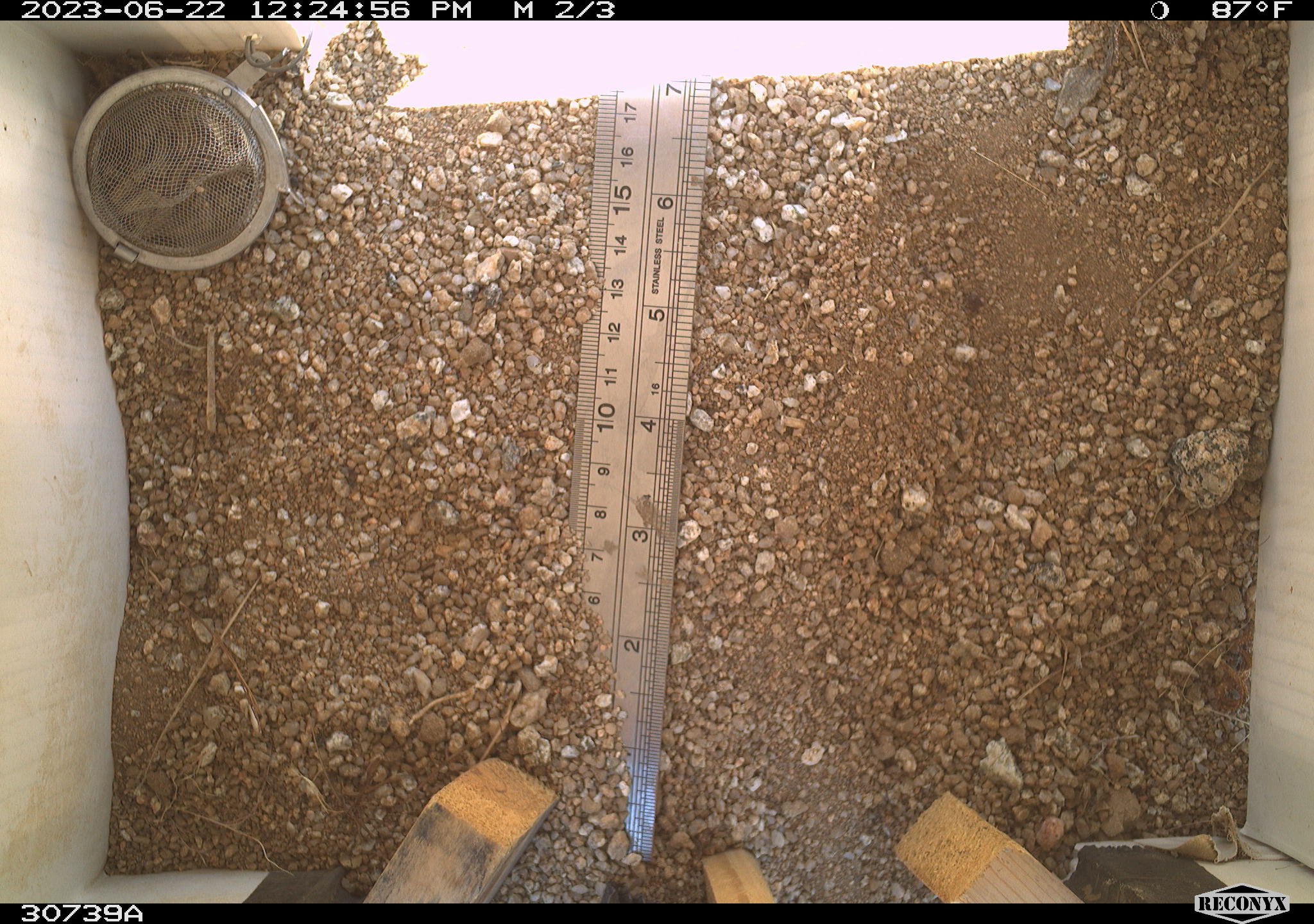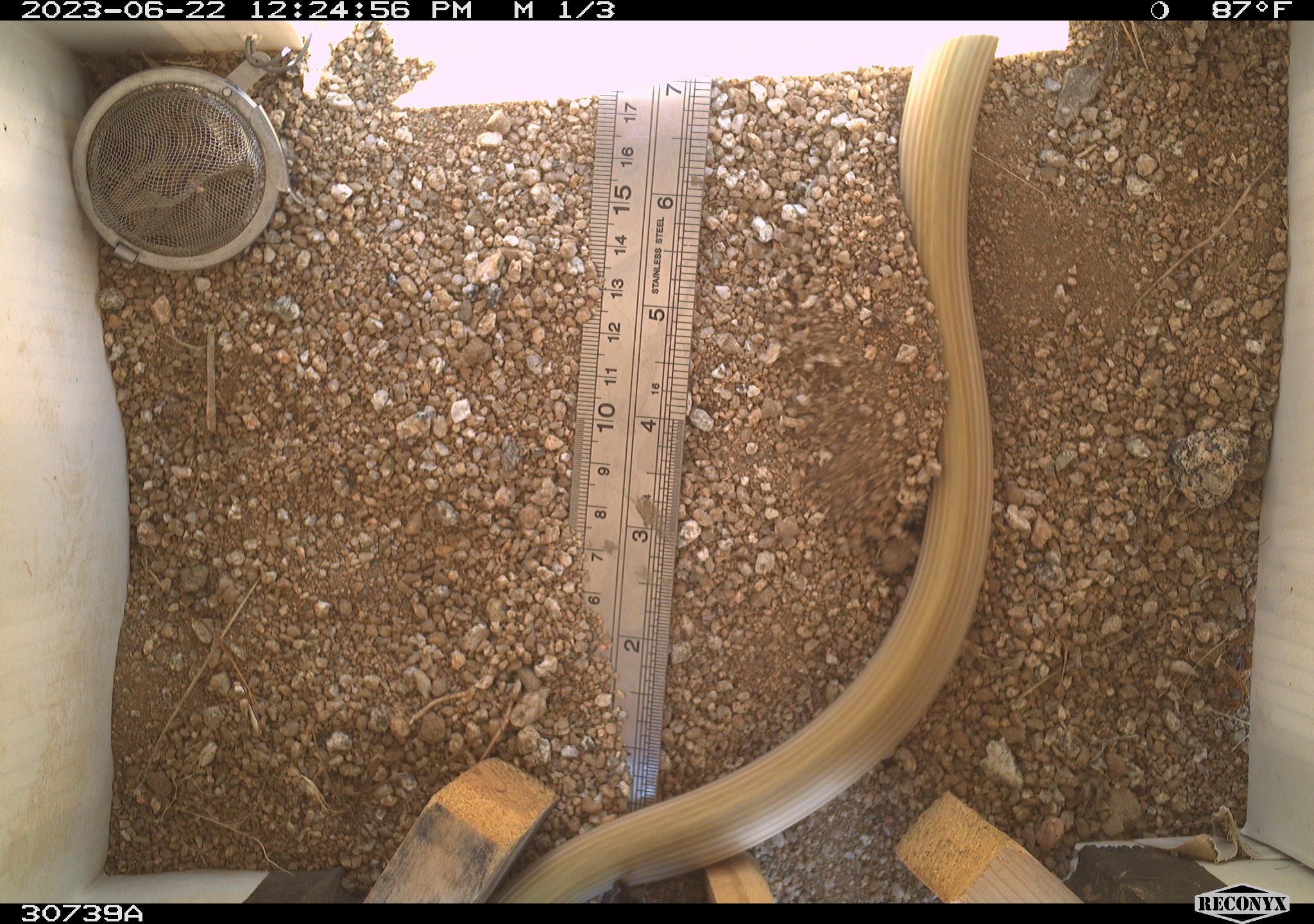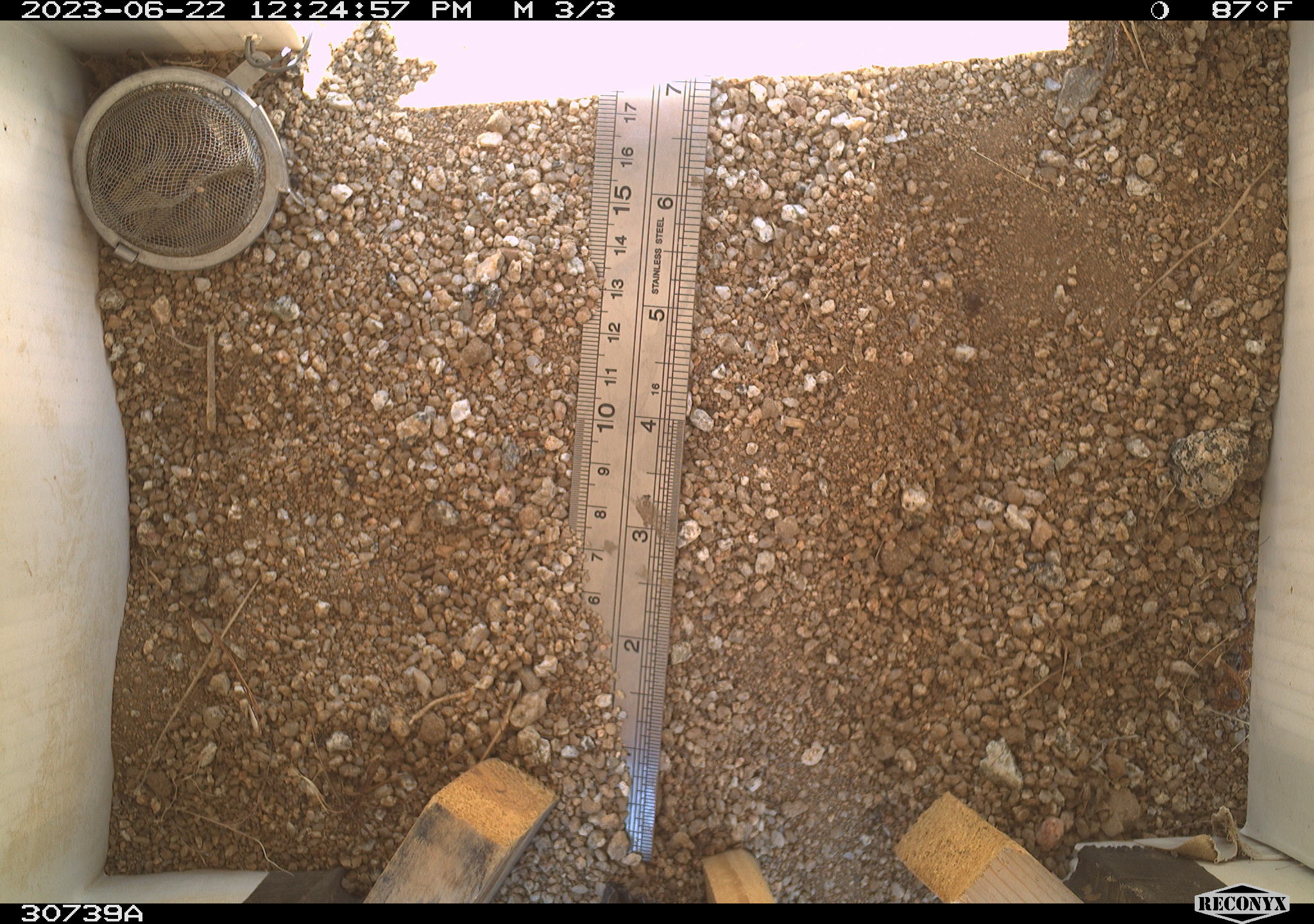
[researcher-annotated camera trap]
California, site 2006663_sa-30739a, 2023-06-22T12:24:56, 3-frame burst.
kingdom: Animalia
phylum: Chordata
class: Reptilia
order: Squamata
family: Colubridae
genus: Masticophis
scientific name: Masticophis flagellum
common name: coachwhip